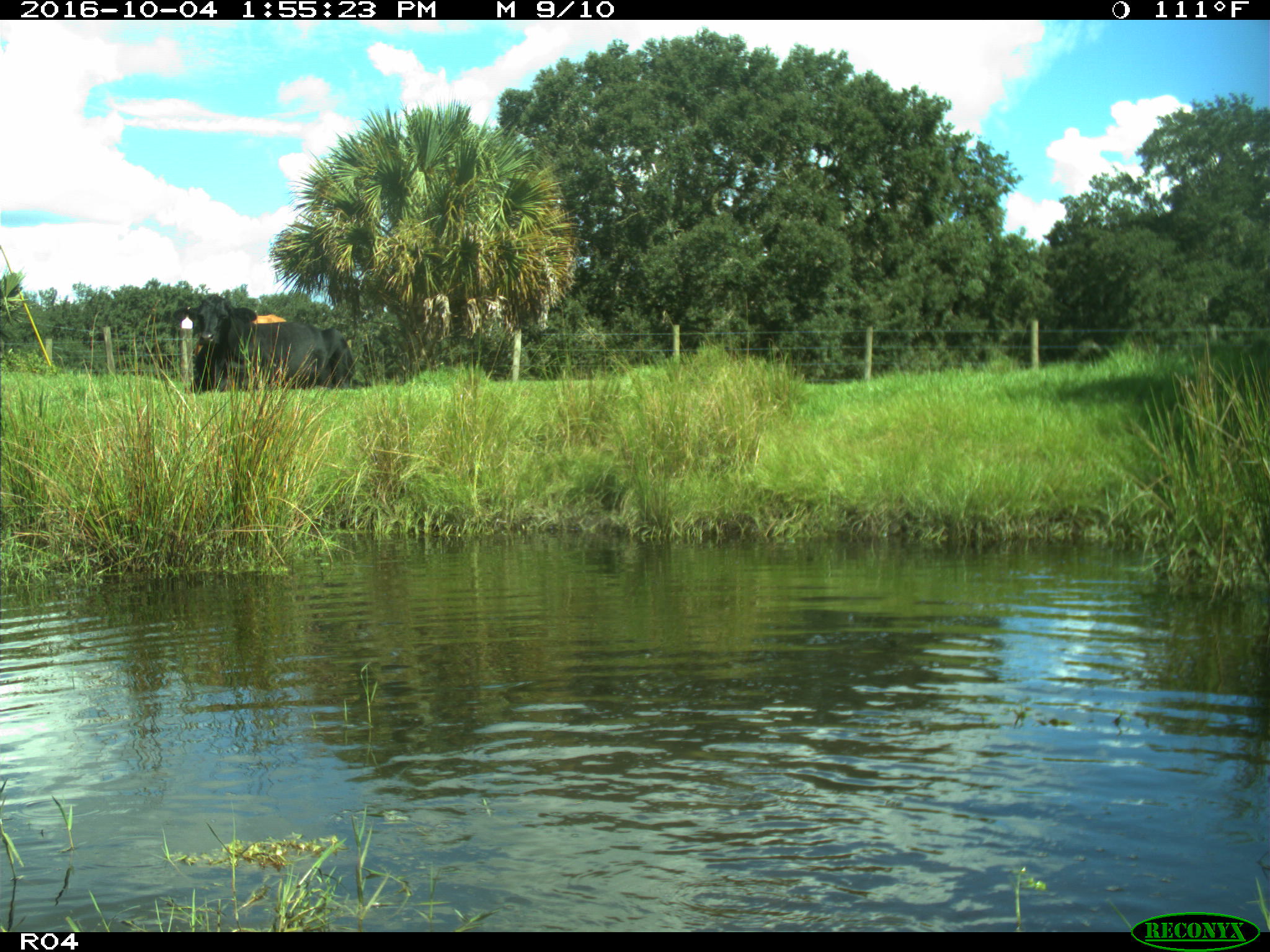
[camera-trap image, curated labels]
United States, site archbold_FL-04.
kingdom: Animalia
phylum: Chordata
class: Mammalia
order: Artiodactyla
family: Bovidae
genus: Bos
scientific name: Bos taurus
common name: domestic cow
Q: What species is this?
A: Bos taurus (domestic cow).